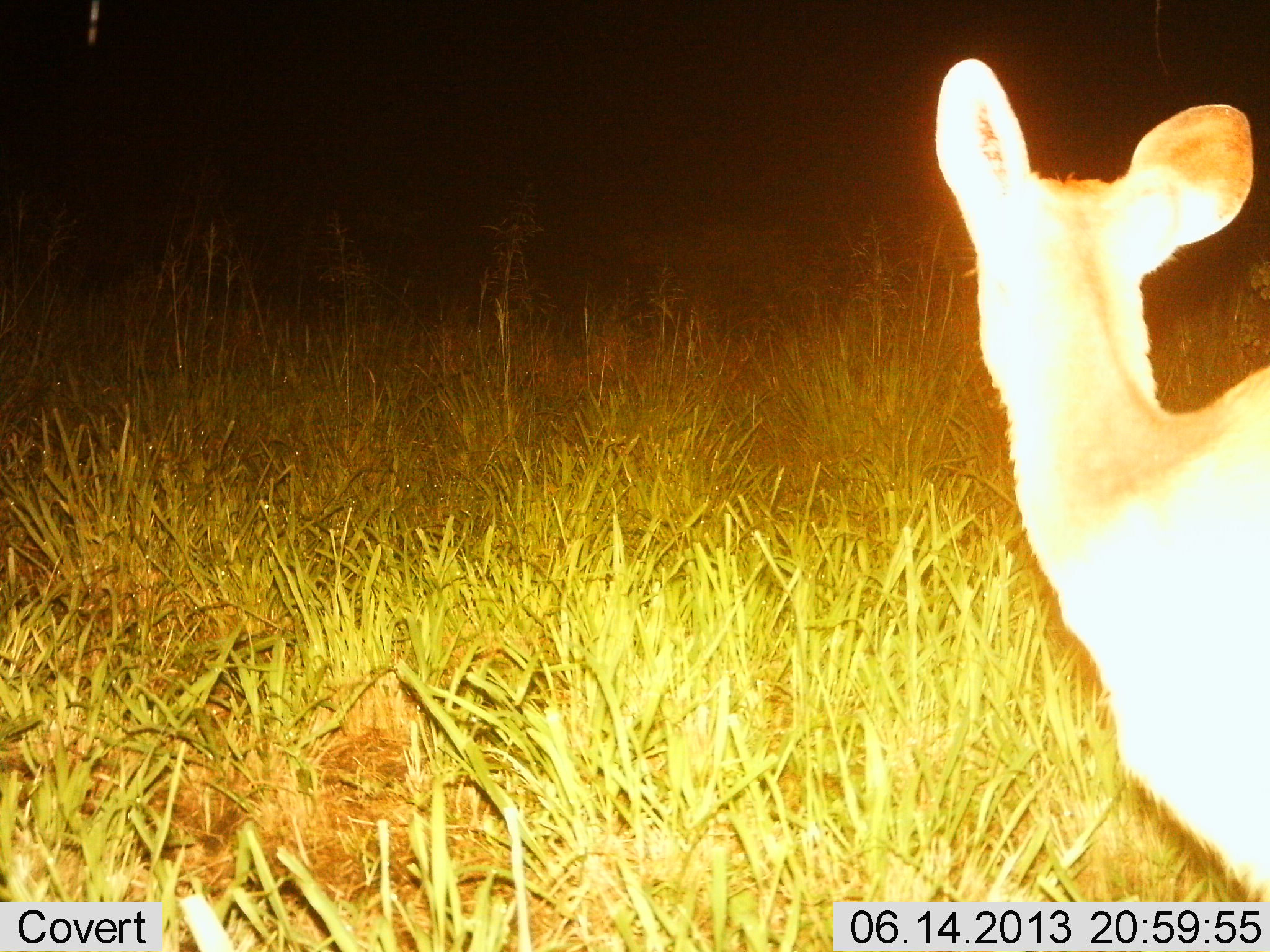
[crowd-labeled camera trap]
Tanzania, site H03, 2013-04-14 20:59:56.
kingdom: Animalia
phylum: Chordata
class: Mammalia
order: Artiodactyla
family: Bovidae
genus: Redunca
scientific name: Redunca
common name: reedbuck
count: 1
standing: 100%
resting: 0%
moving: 0%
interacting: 0%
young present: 0%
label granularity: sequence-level